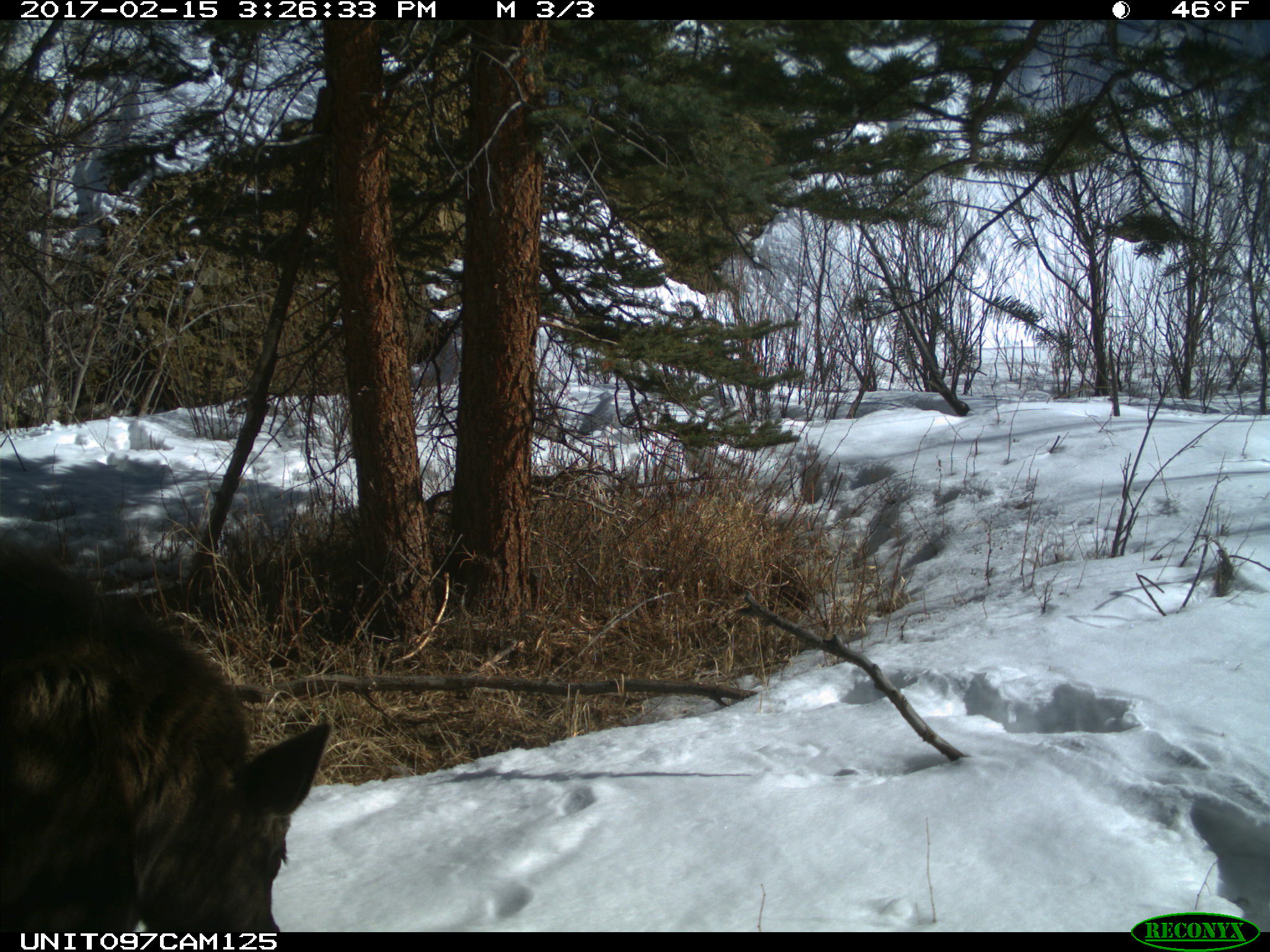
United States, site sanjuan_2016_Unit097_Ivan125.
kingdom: Animalia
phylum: Chordata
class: Mammalia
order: Artiodactyla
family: Cervidae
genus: Alces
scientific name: Alces alces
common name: moose